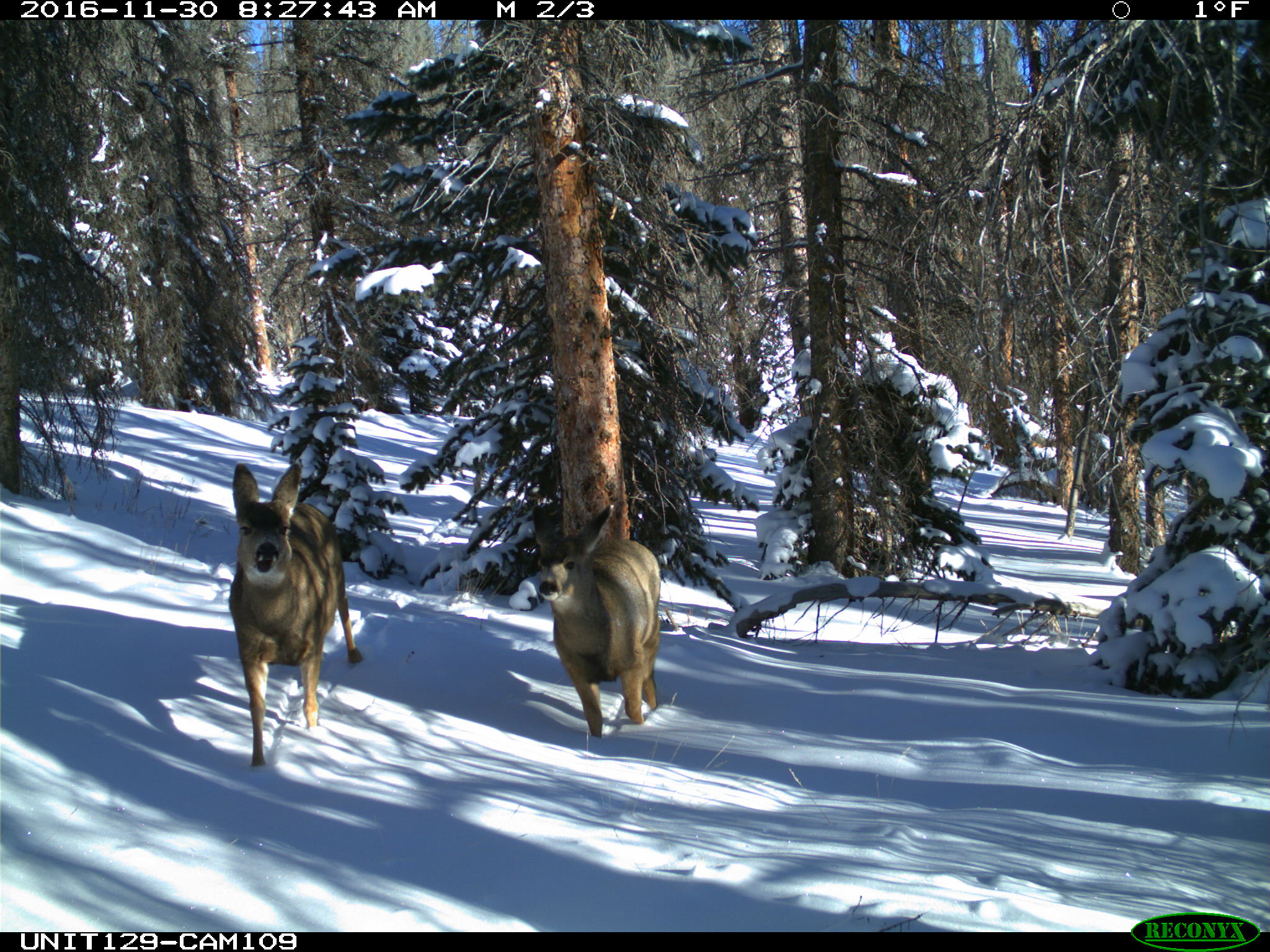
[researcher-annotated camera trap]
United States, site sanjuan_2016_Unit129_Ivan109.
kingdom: Animalia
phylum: Chordata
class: Mammalia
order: Artiodactyla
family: Cervidae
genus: Odocoileus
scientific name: Odocoileus hemionus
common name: mule deer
Odocoileus hemionus (mule deer).